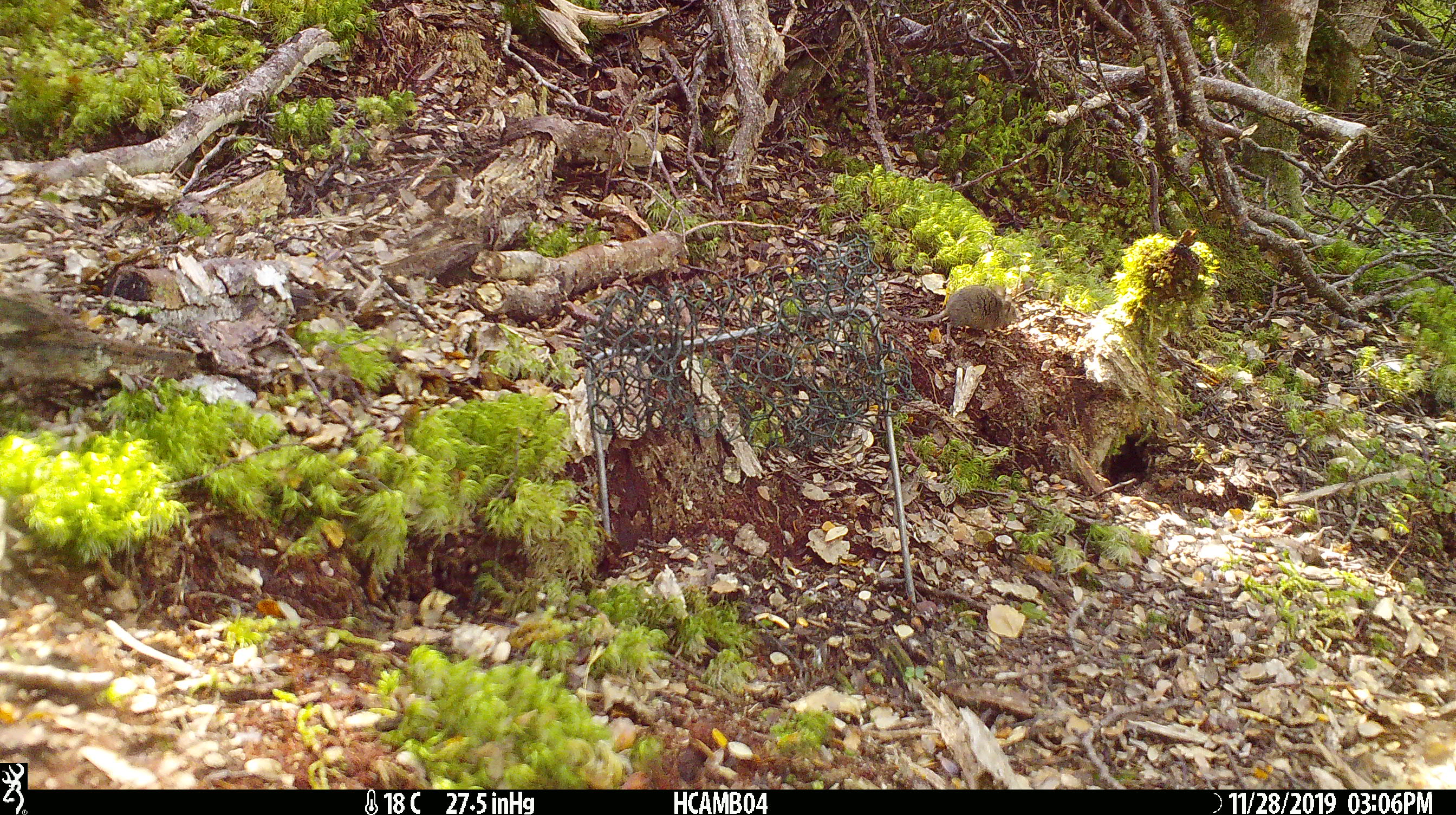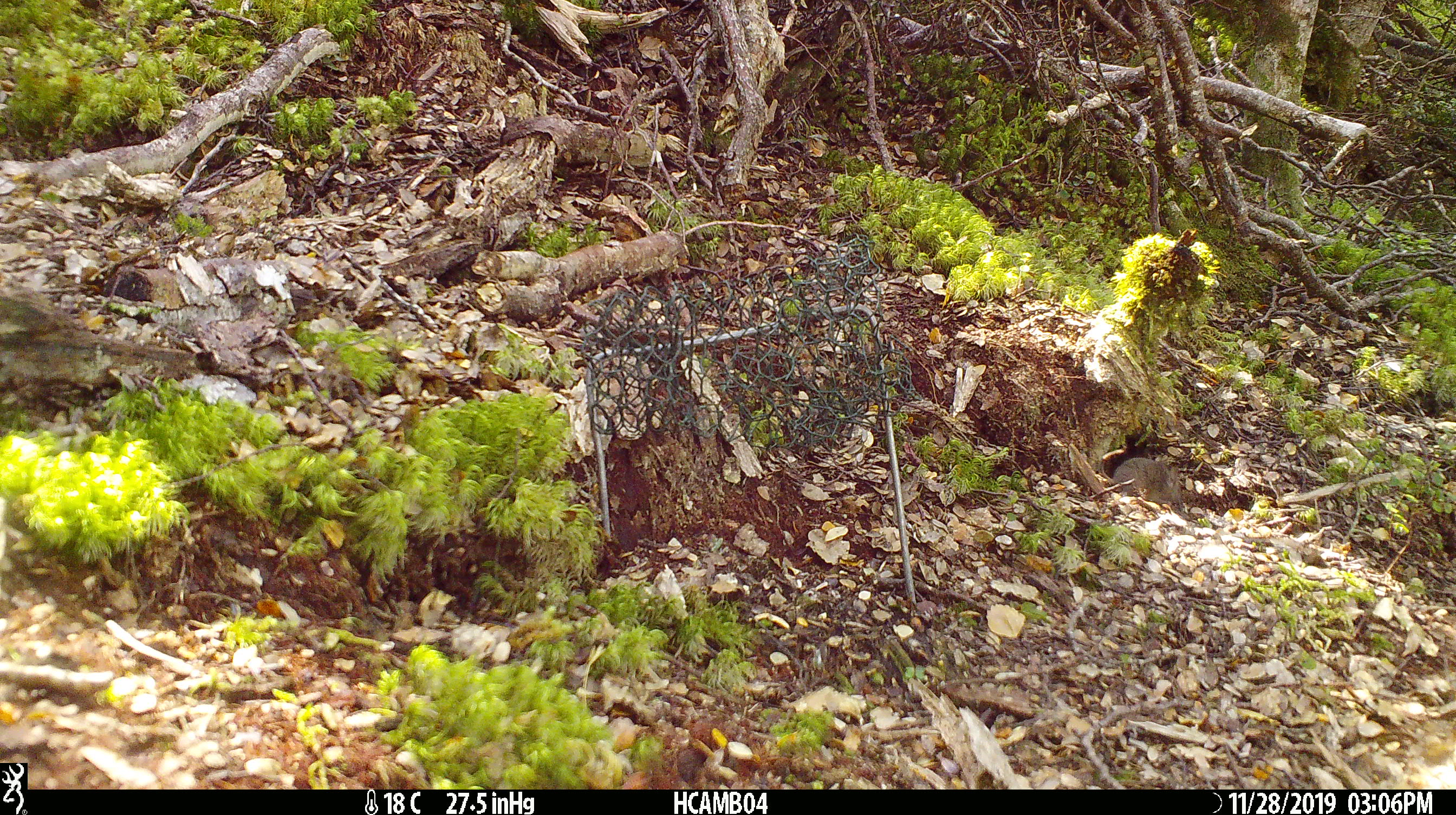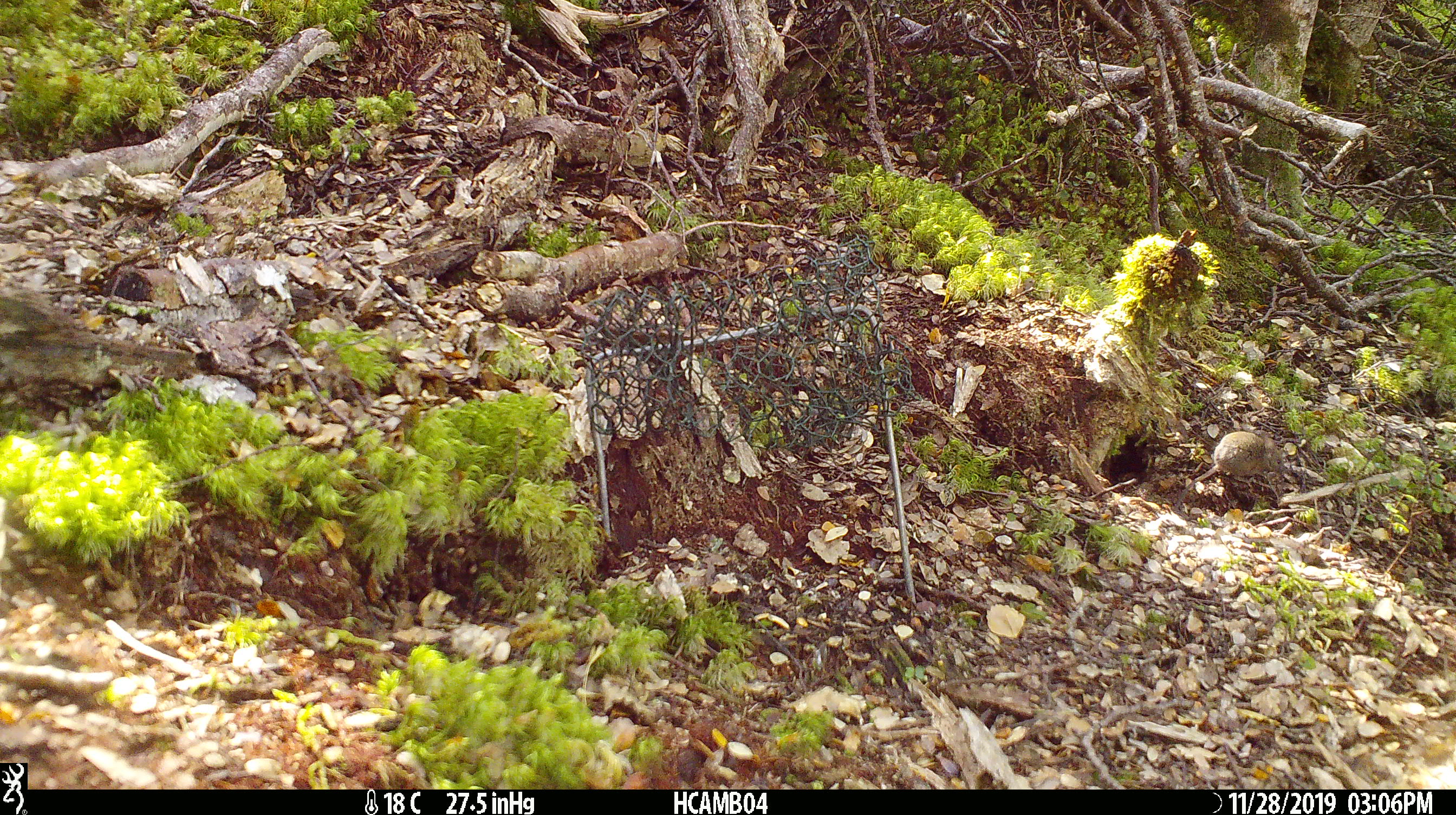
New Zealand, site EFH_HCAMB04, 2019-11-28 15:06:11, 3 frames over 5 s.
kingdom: Animalia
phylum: Chordata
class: Mammalia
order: Rodentia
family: Muridae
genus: Mus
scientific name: Mus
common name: mouse